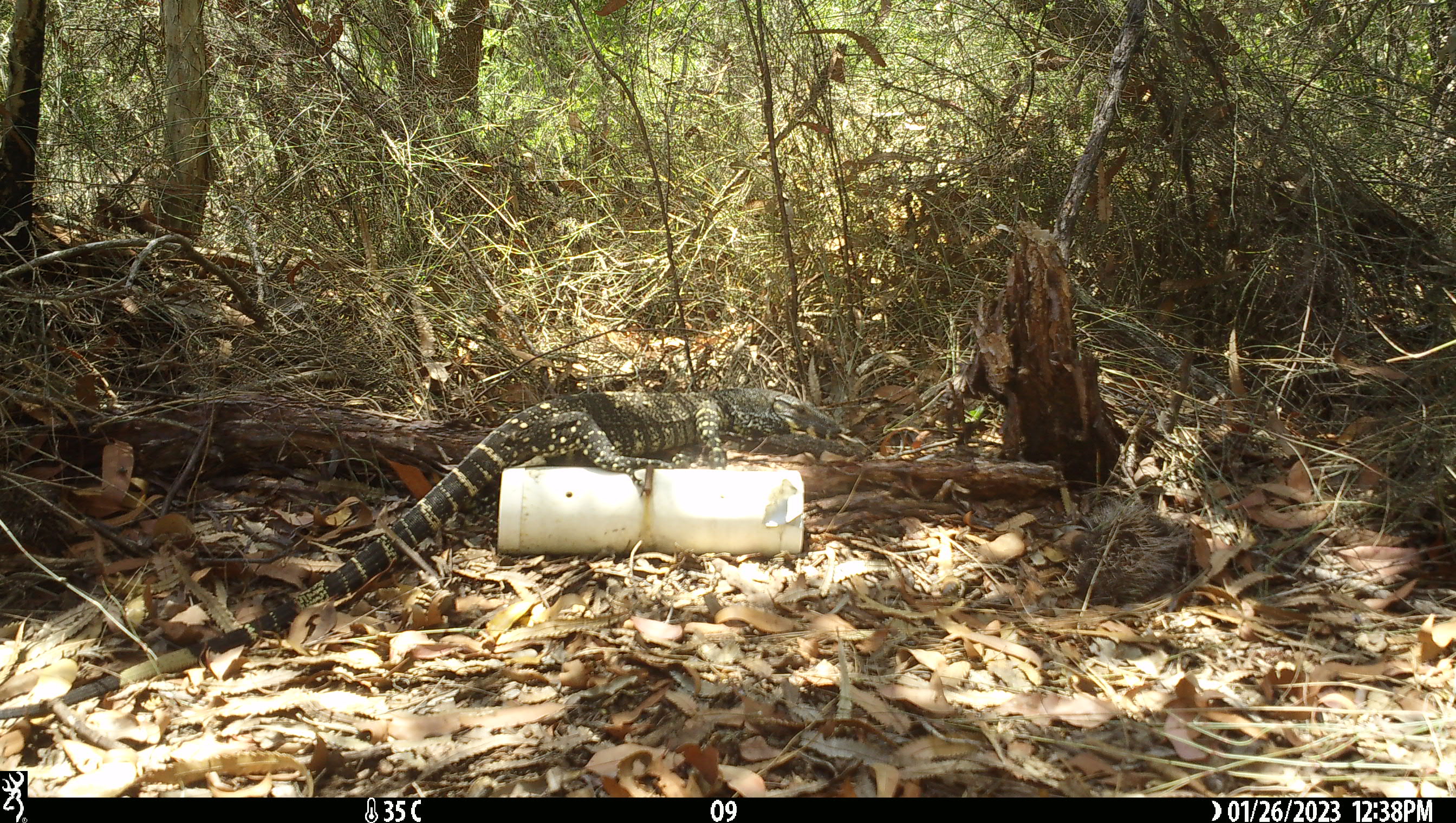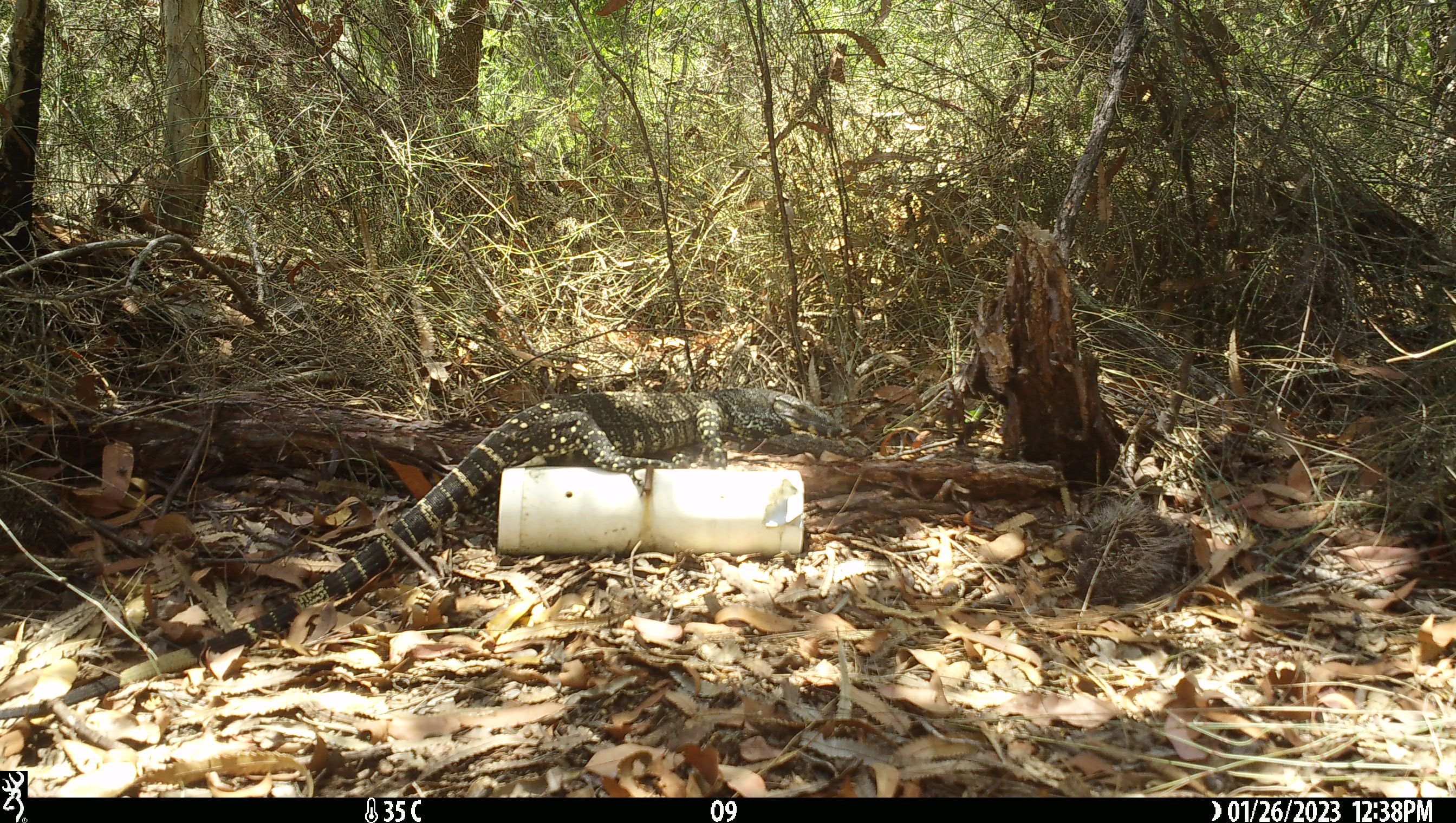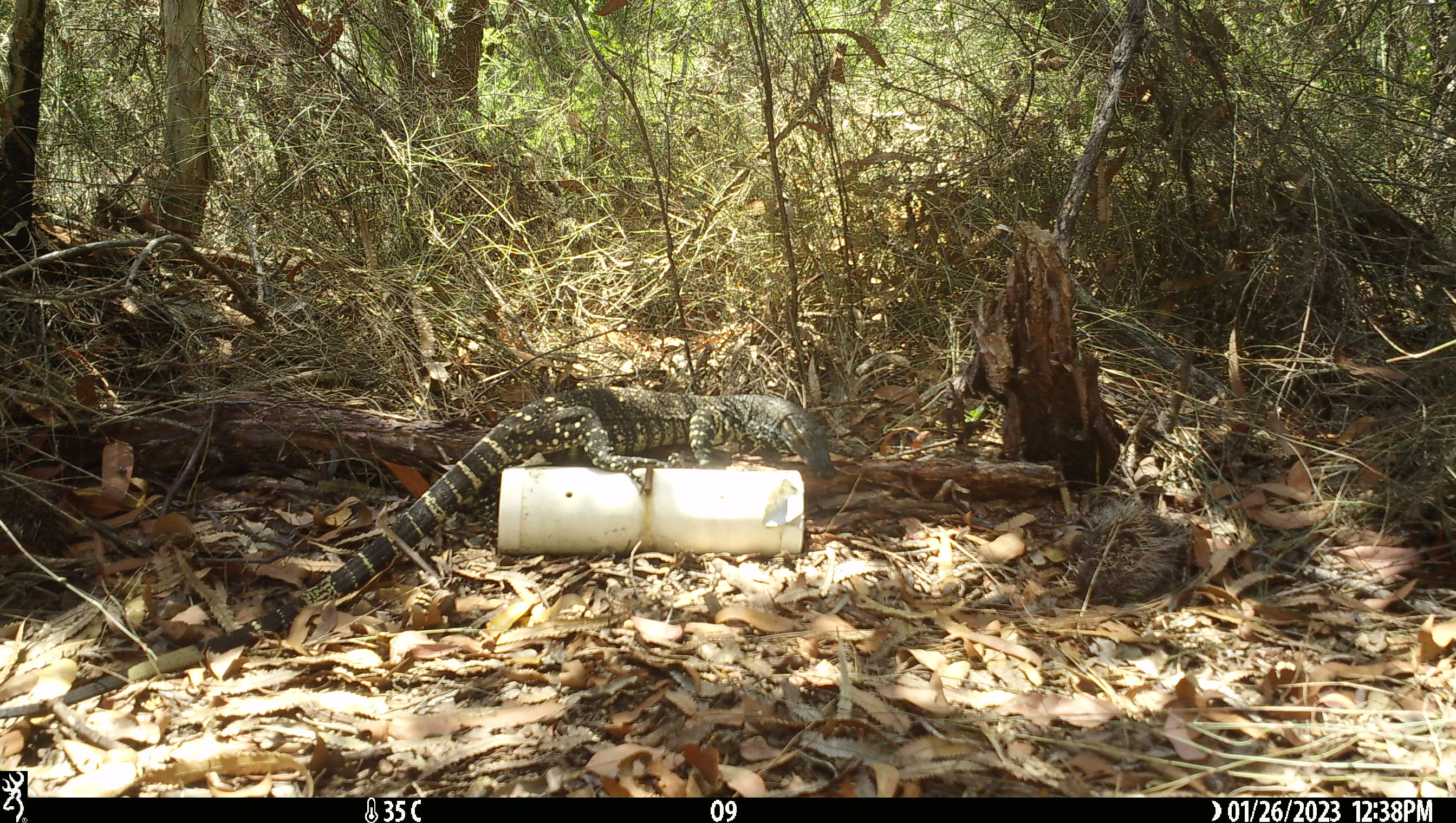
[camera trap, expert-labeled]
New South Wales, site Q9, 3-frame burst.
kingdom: Animalia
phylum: Chordata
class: Reptilia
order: Squamata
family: Varanidae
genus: Varanus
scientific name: Varanus varius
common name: lace monitor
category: goanna